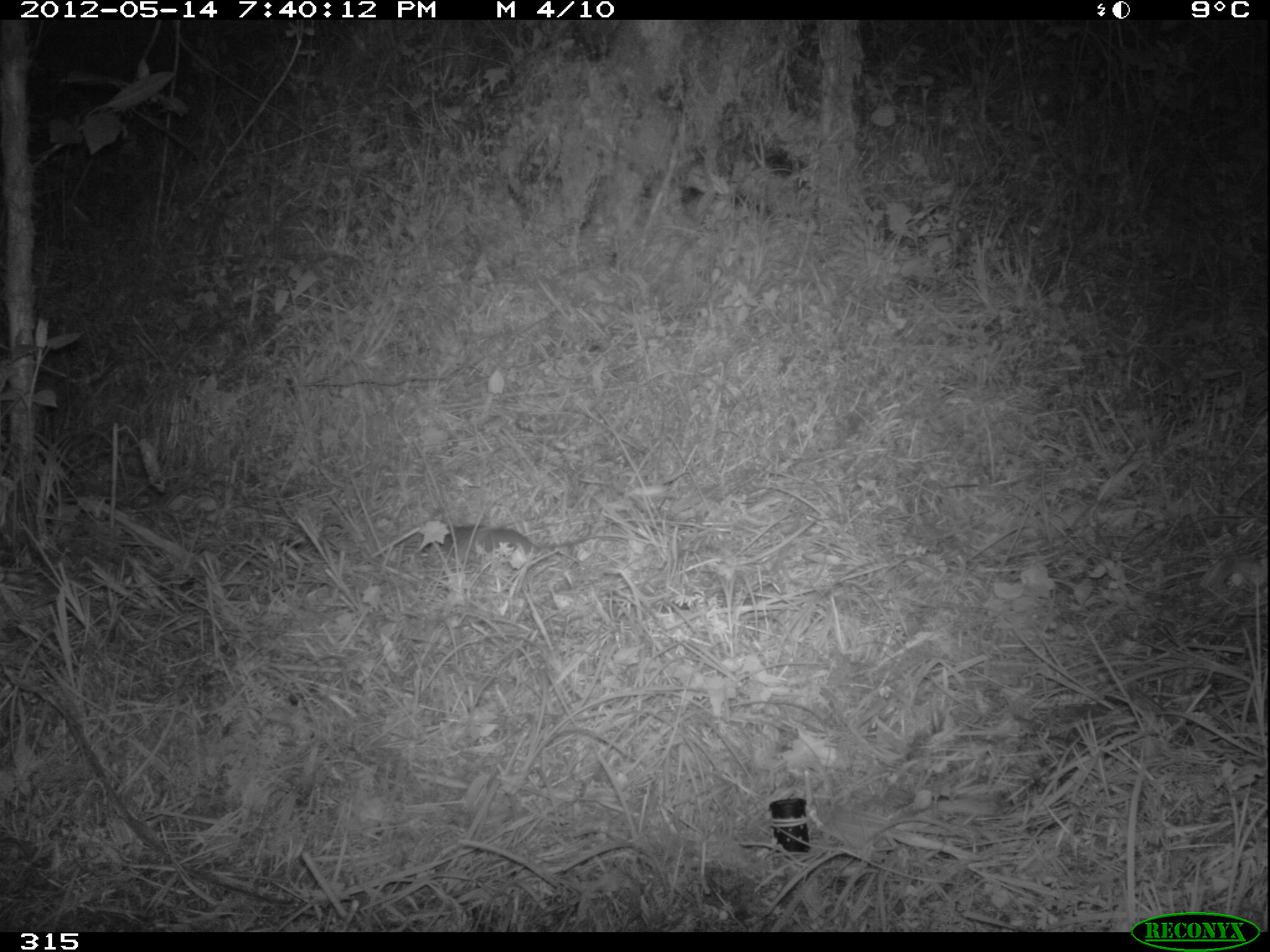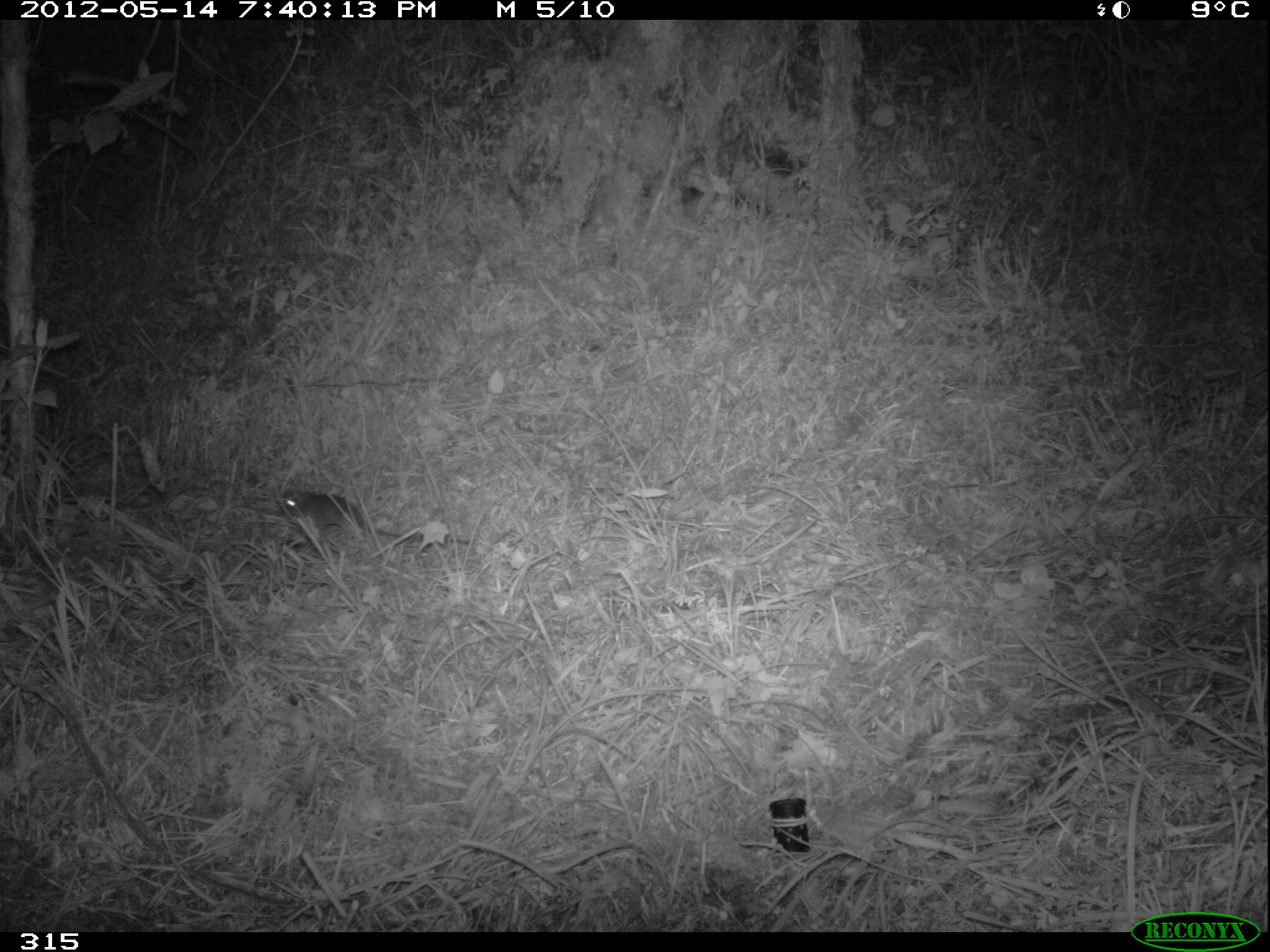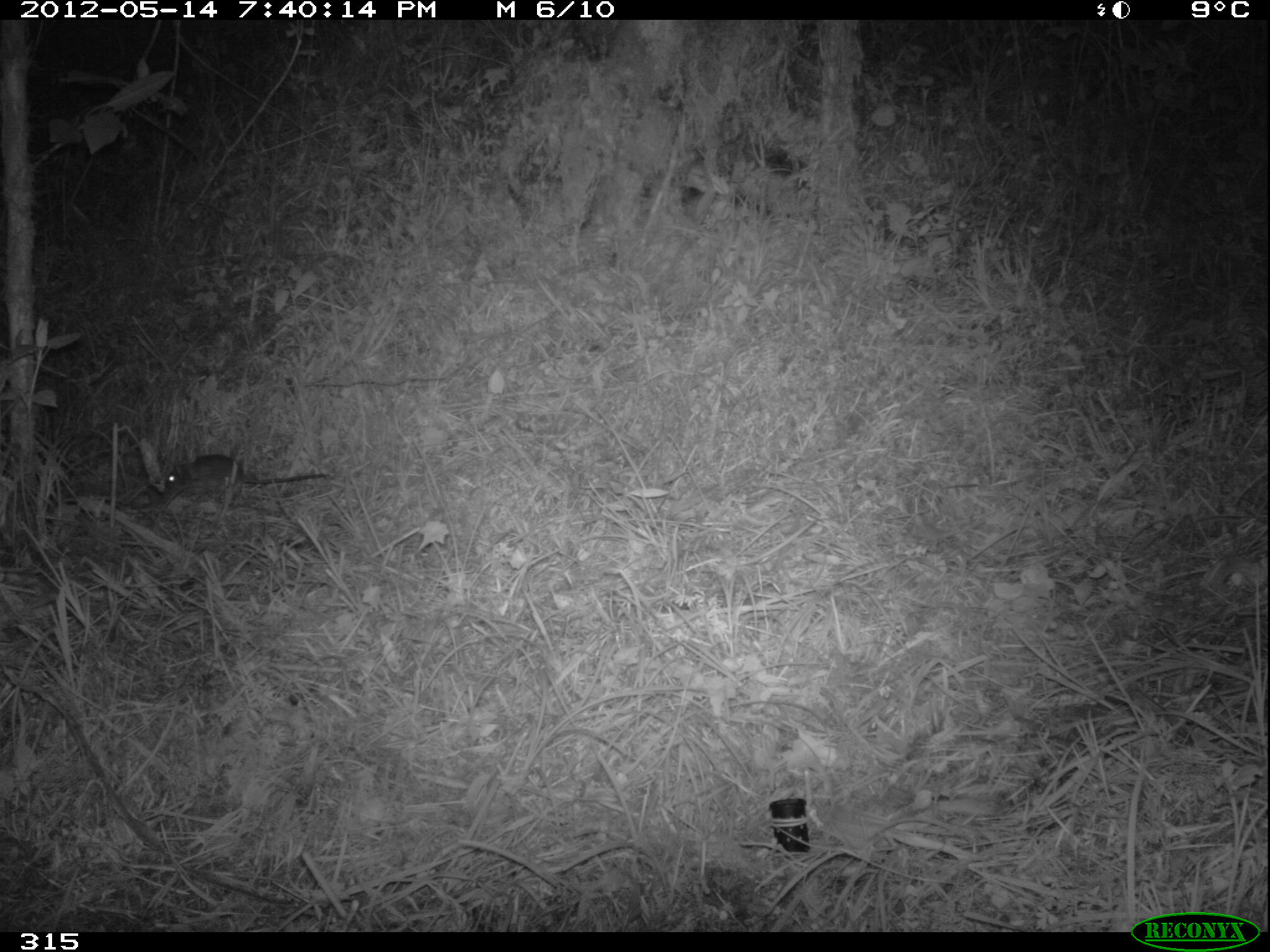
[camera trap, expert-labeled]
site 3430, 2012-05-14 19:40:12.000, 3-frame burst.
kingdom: Animalia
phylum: Chordata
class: Mammalia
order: Rodentia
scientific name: Rodentia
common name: rodents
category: unknown rodent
Unknown rodent (rodents) (Rodentia).